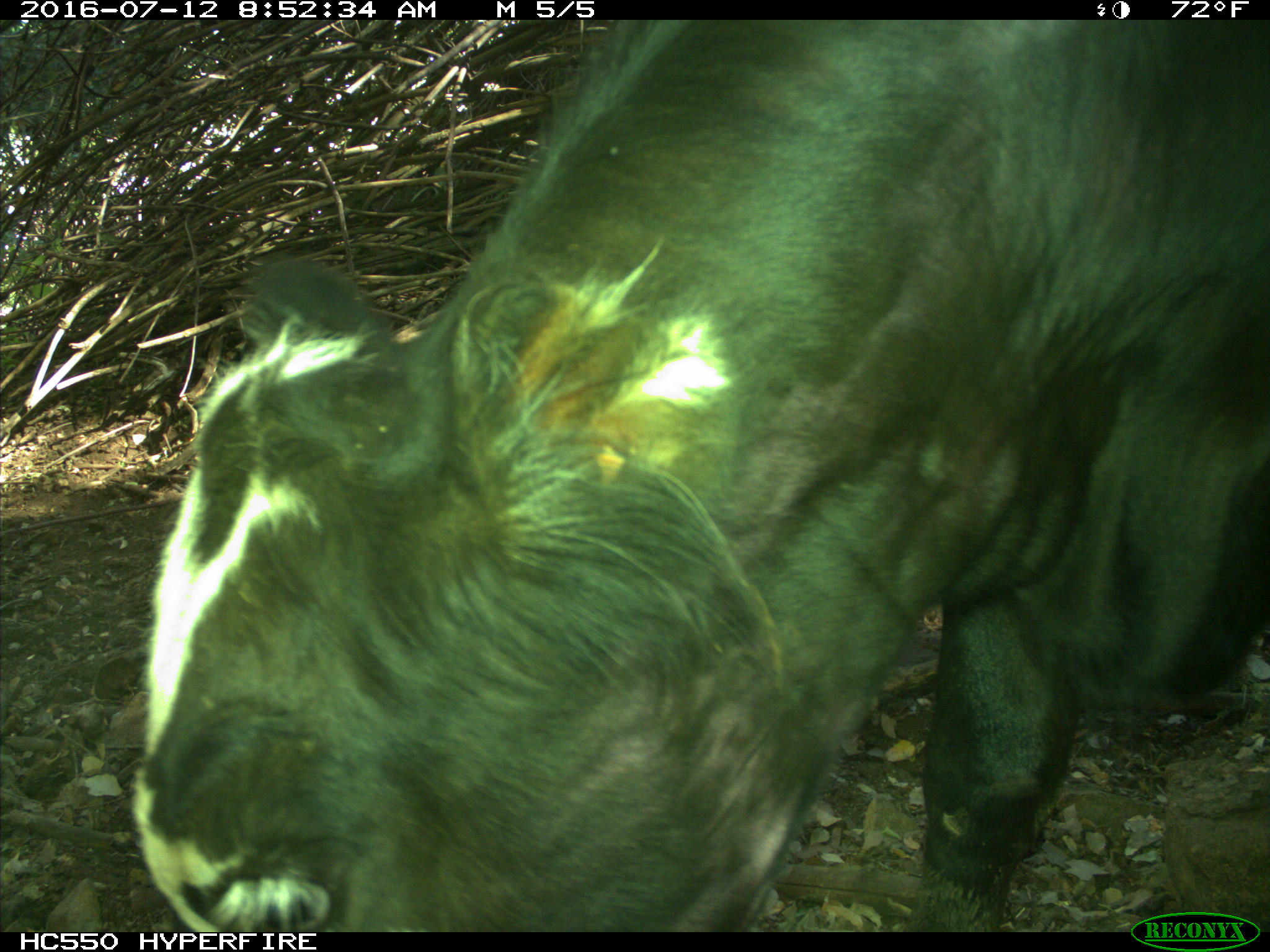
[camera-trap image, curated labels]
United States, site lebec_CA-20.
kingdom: Animalia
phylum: Chordata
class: Mammalia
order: Artiodactyla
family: Bovidae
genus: Bos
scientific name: Bos taurus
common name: domestic cow